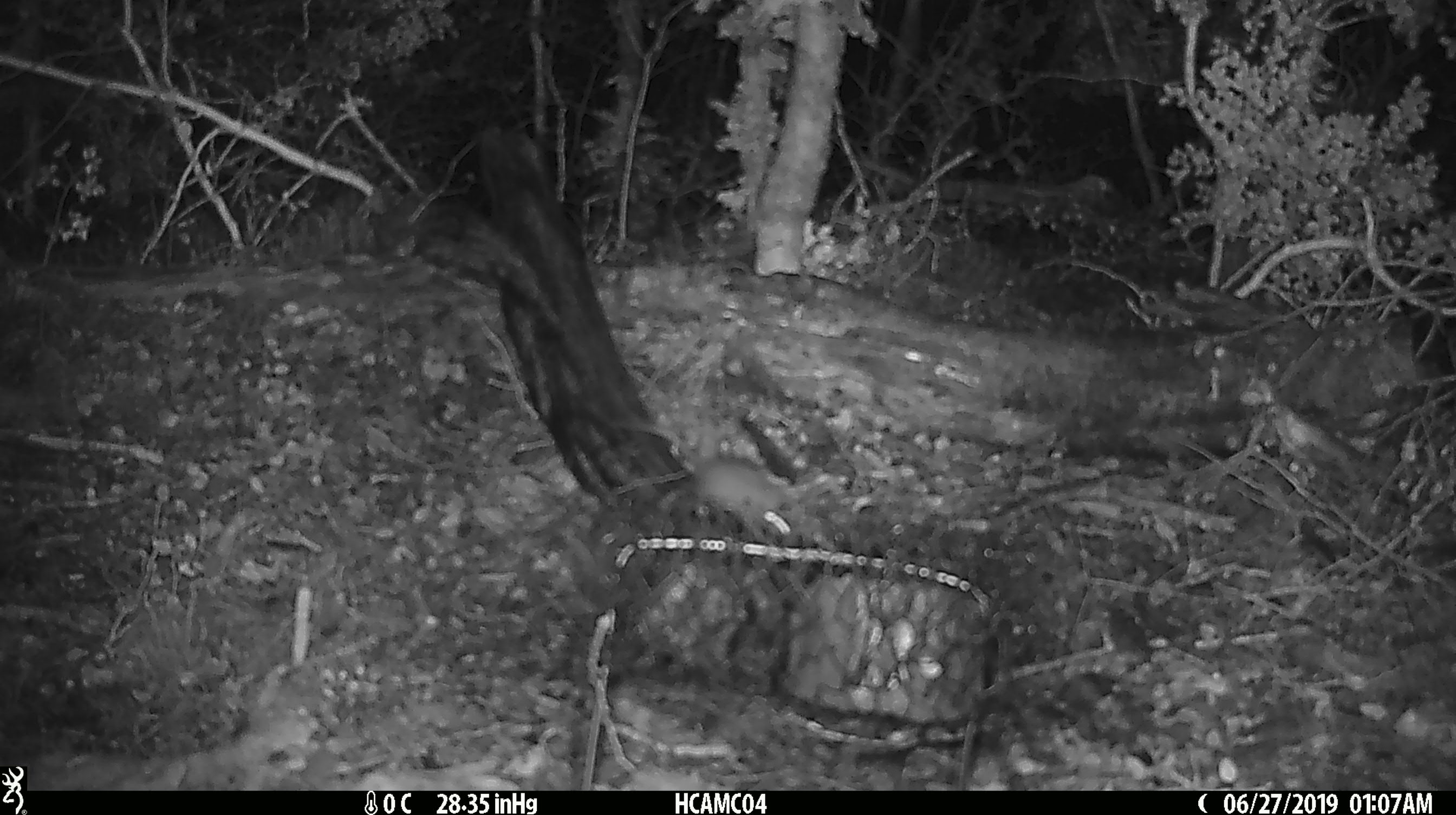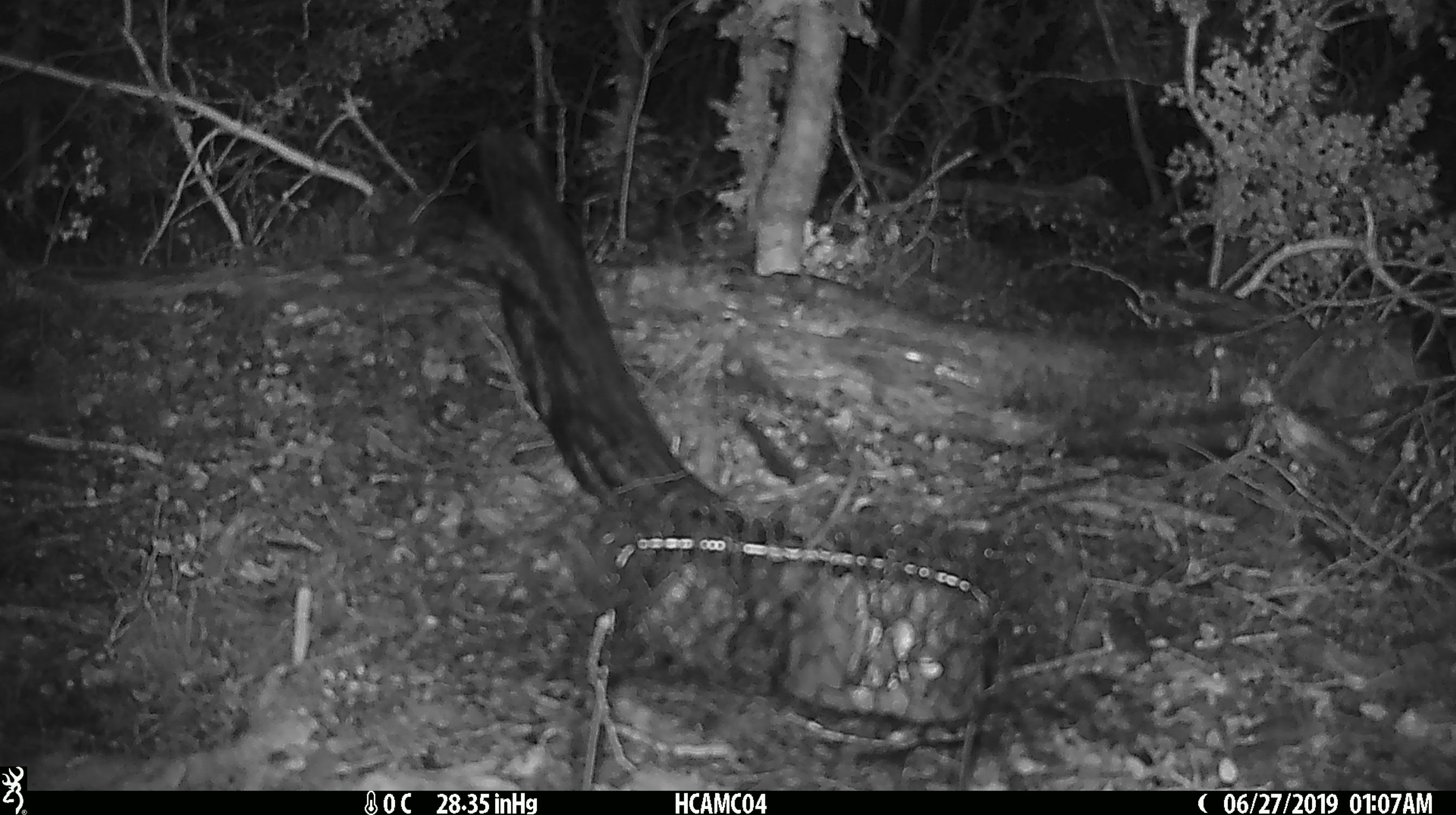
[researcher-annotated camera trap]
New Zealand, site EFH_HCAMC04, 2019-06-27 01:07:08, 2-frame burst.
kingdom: Animalia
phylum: Chordata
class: Mammalia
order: Rodentia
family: Muridae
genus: Mus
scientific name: Mus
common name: mouse